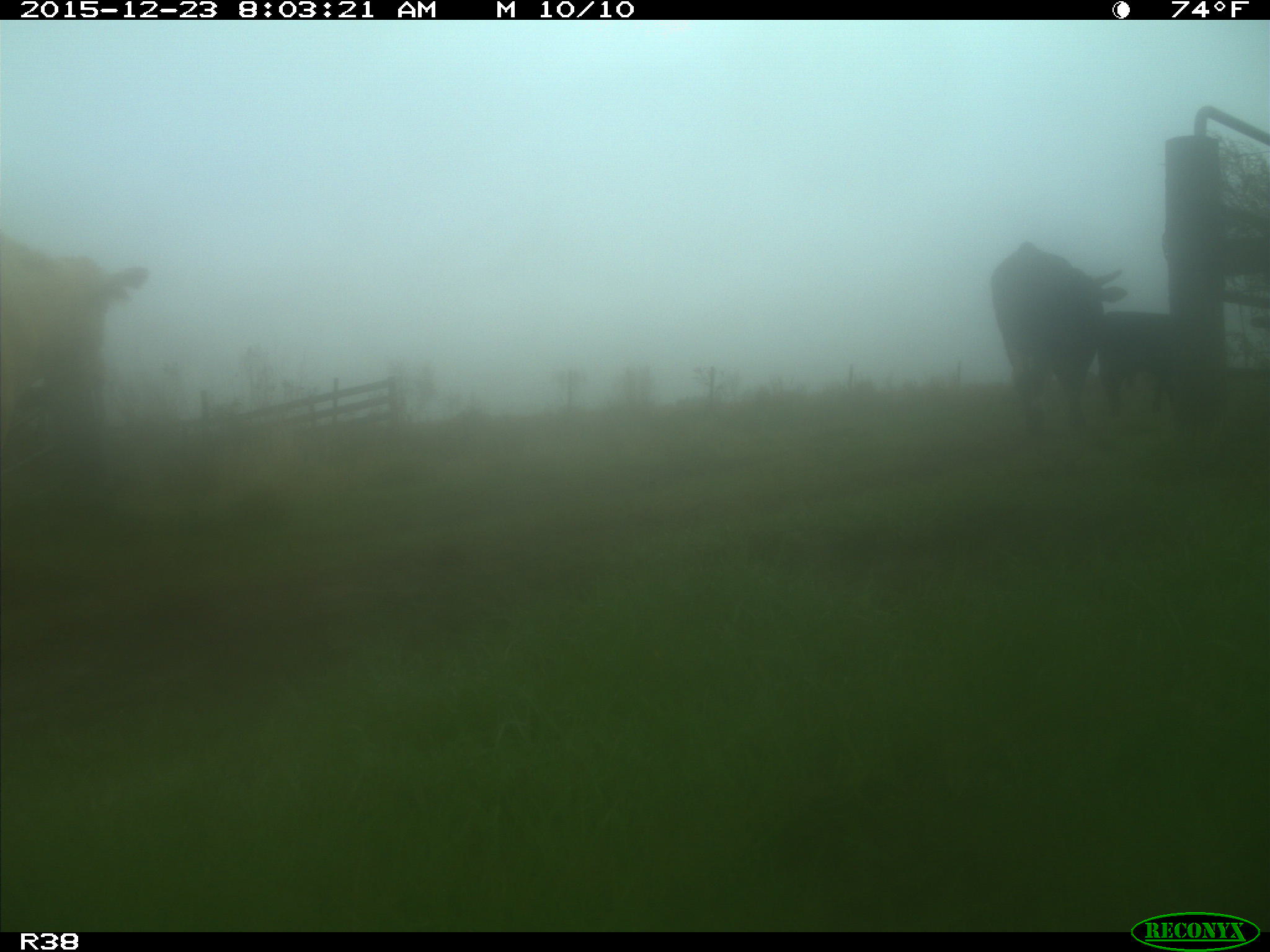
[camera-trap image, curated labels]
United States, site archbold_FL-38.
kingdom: Animalia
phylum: Chordata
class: Mammalia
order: Artiodactyla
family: Bovidae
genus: Bos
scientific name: Bos taurus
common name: domestic cow